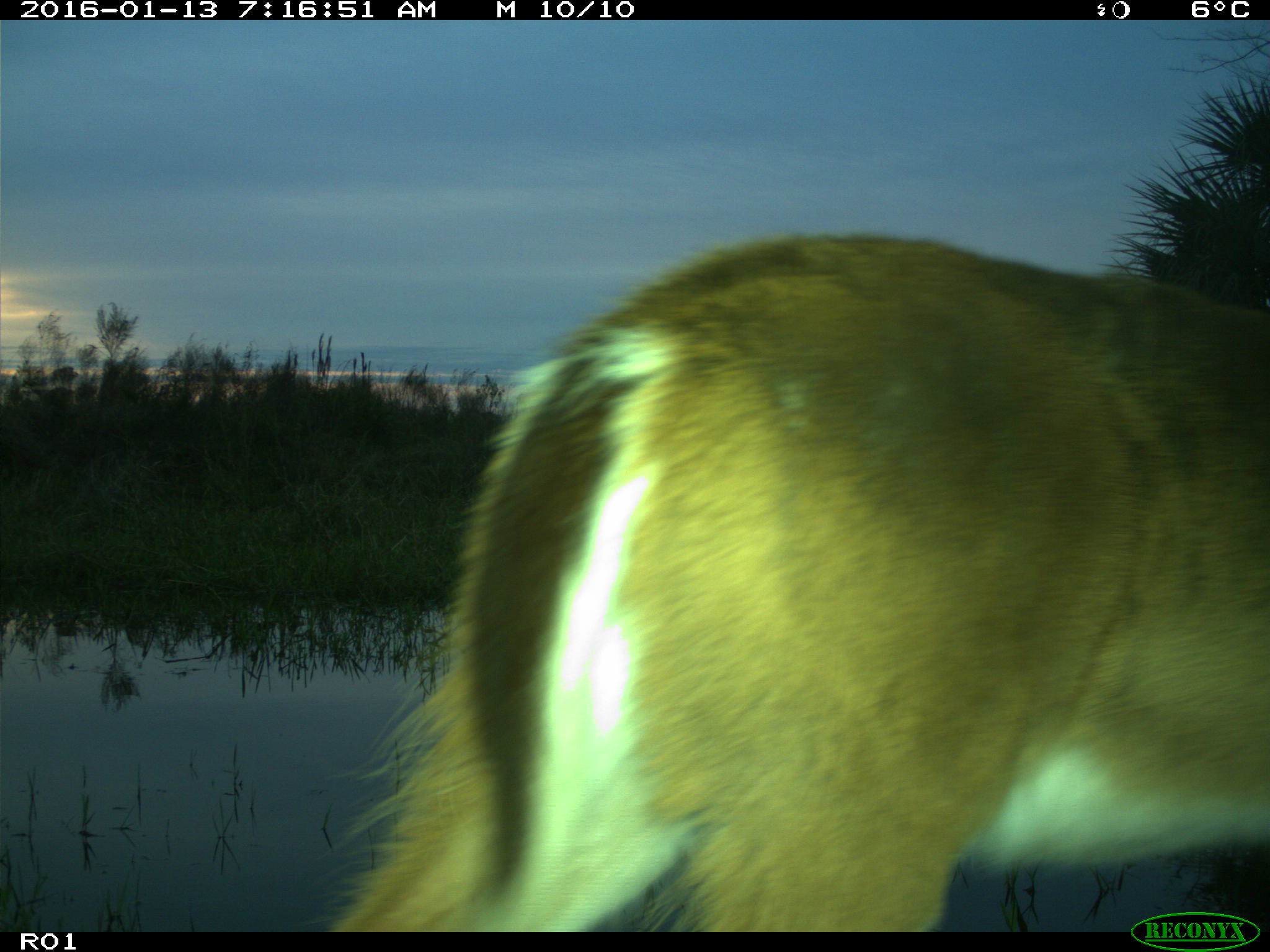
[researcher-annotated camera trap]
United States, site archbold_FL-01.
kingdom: Animalia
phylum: Chordata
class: Mammalia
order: Artiodactyla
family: Cervidae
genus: Odocoileus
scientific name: Odocoileus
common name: deer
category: unidentified deer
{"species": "unidentified deer (deer) (Odocoileus)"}